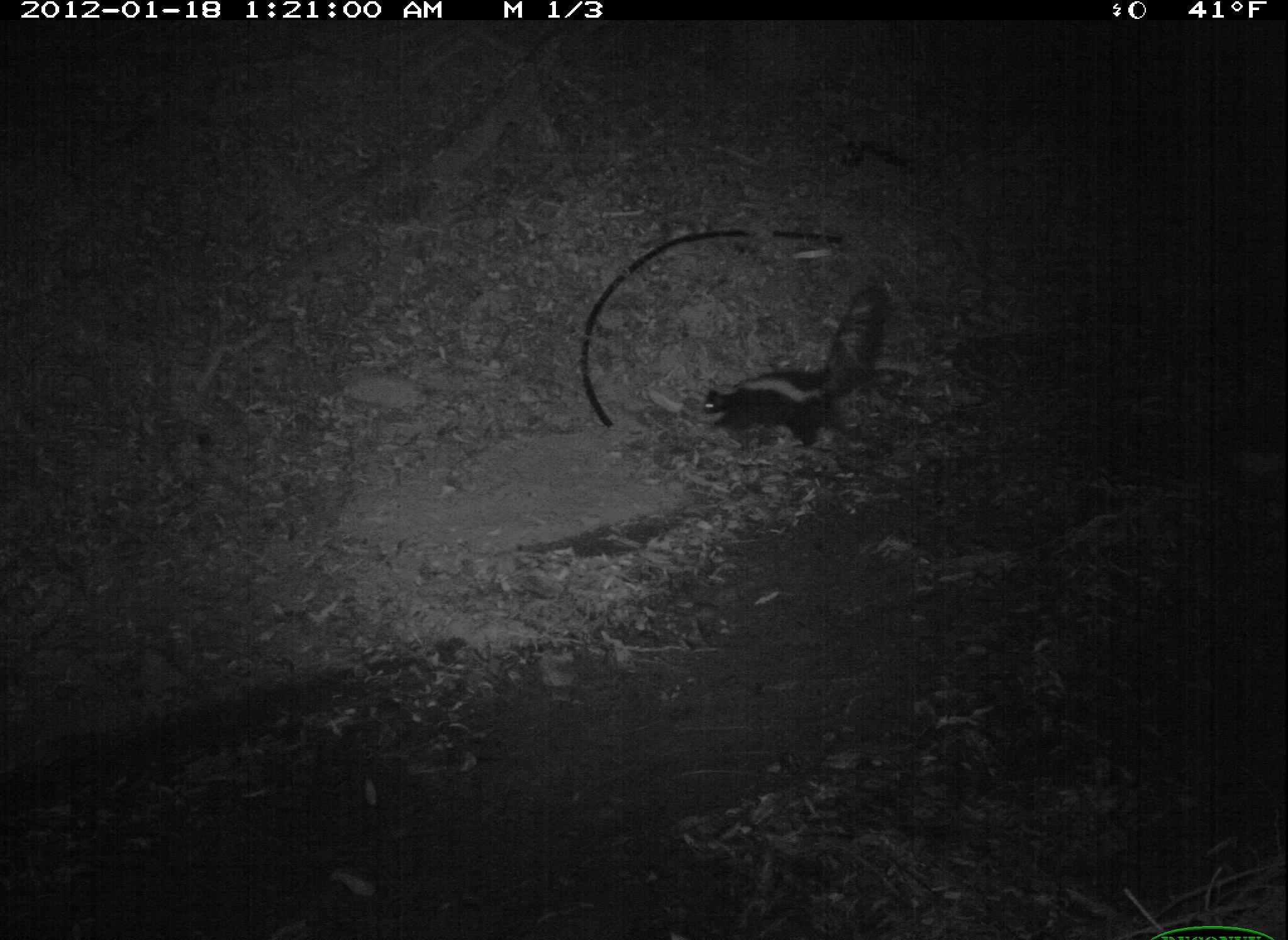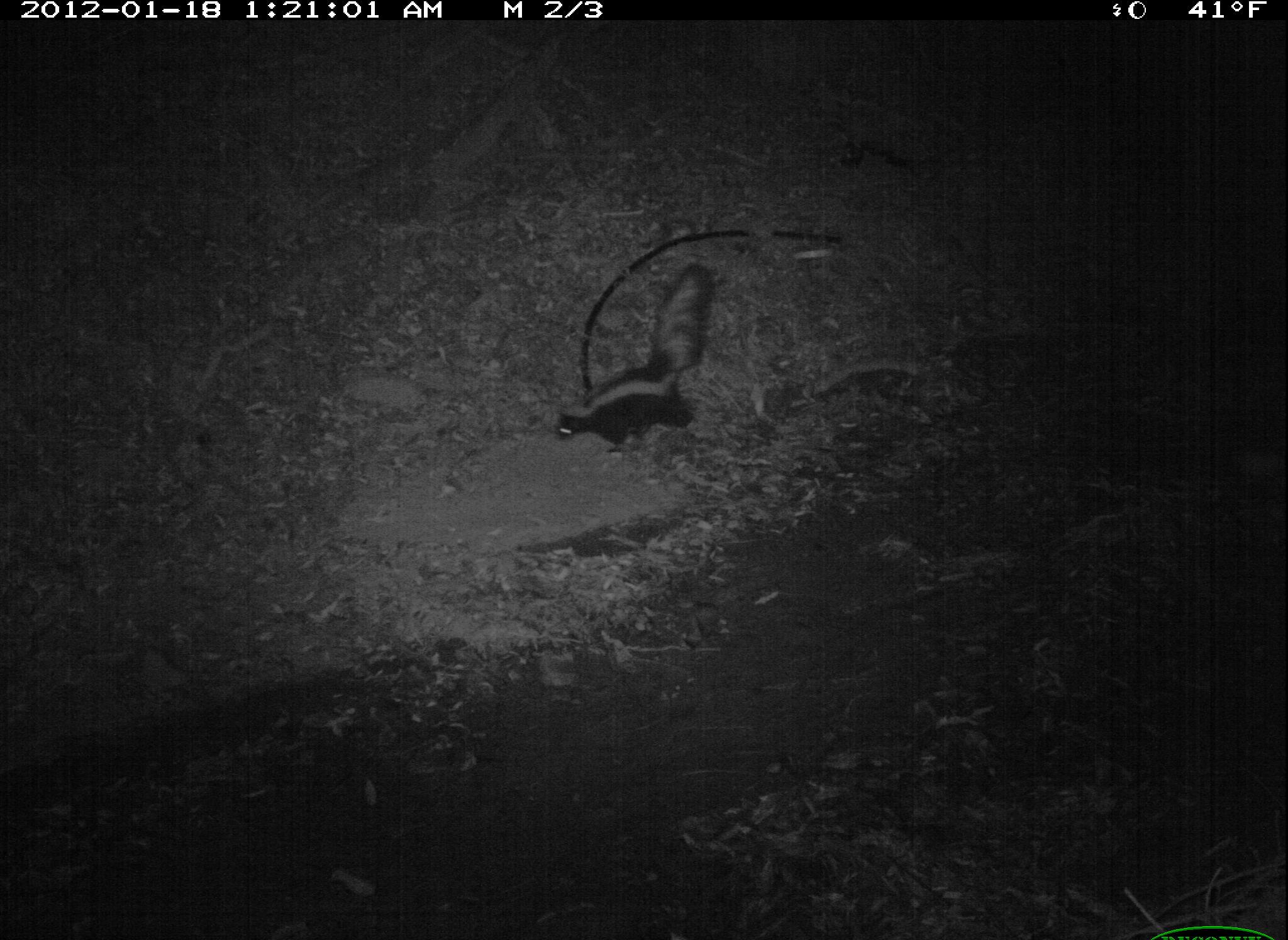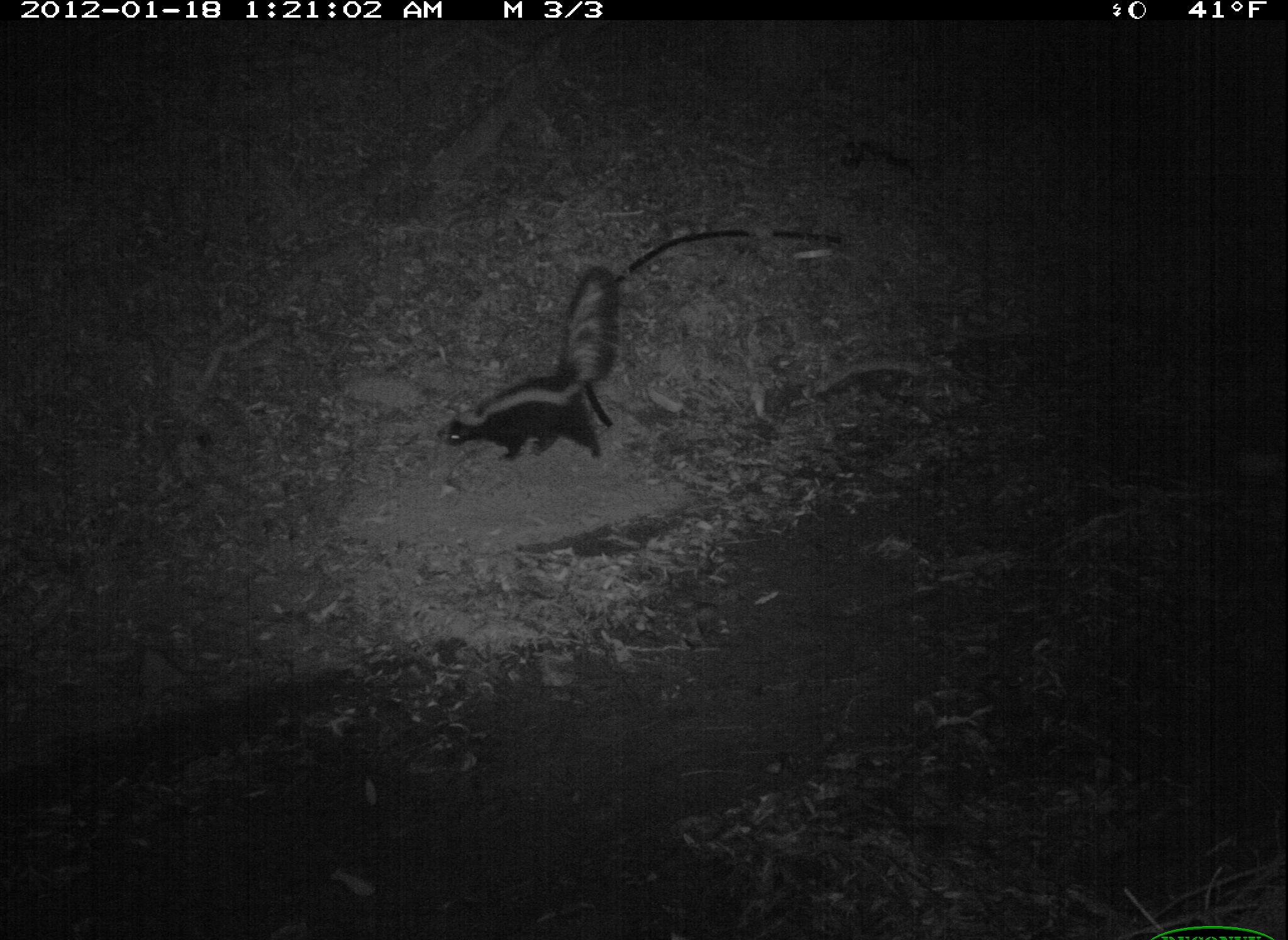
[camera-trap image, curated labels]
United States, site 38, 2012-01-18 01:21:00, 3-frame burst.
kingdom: Animalia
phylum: Chordata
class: Mammalia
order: Carnivora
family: Mephitidae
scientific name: Mephitidae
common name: skunk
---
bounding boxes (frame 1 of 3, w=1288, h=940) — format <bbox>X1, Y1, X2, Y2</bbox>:
skunk: <bbox>687, 274, 906, 469</bbox>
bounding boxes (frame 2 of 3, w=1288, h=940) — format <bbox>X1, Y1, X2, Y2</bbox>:
skunk: <bbox>518, 250, 757, 478</bbox>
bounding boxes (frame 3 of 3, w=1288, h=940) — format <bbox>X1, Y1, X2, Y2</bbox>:
skunk: <bbox>431, 254, 634, 472</bbox>